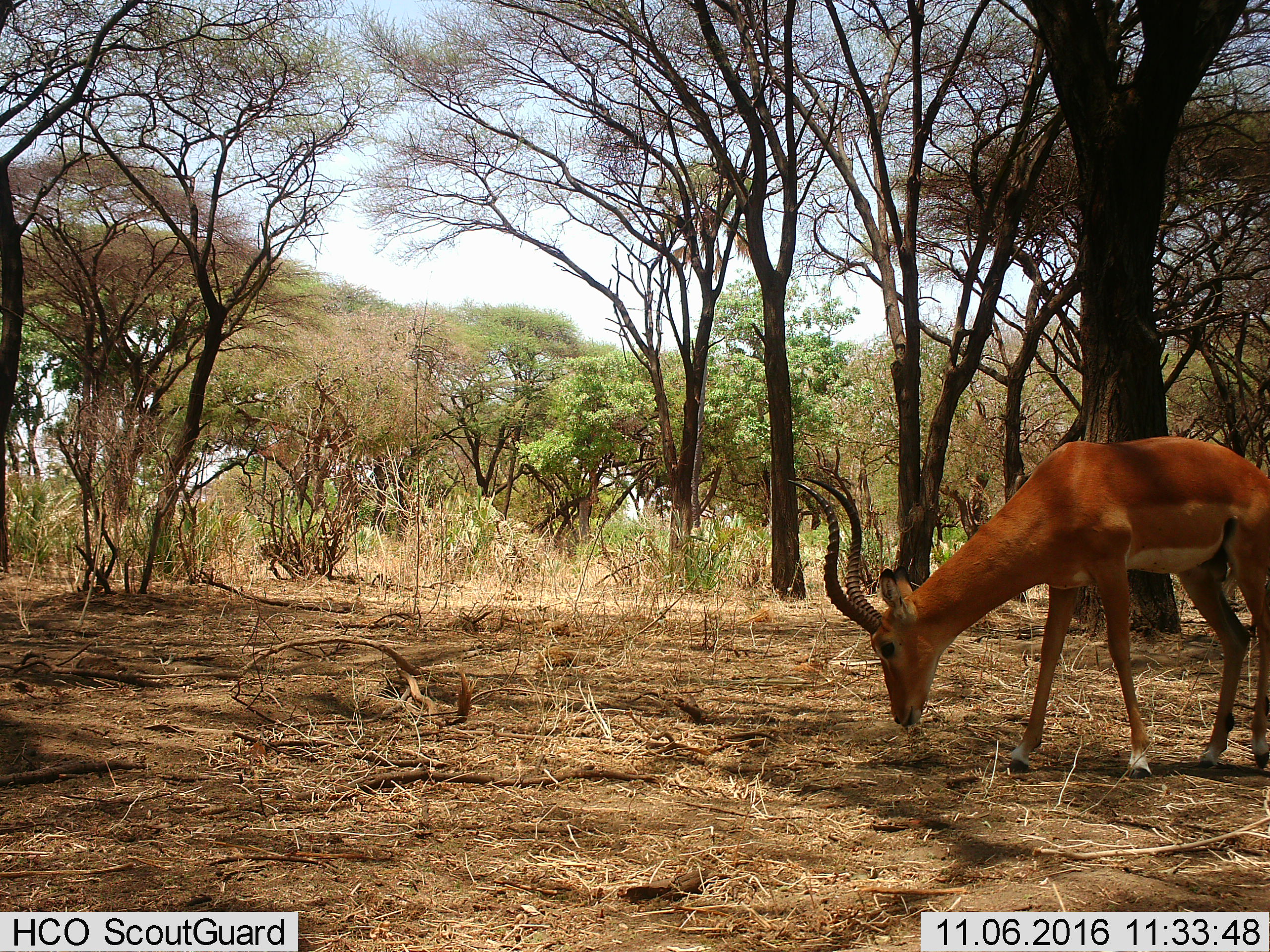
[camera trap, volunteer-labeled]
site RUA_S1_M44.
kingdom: Animalia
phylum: Chordata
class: Mammalia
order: Artiodactyla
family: Bovidae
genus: Aepyceros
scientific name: Aepyceros melampus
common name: impala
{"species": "impala (Aepyceros melampus)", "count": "1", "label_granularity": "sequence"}